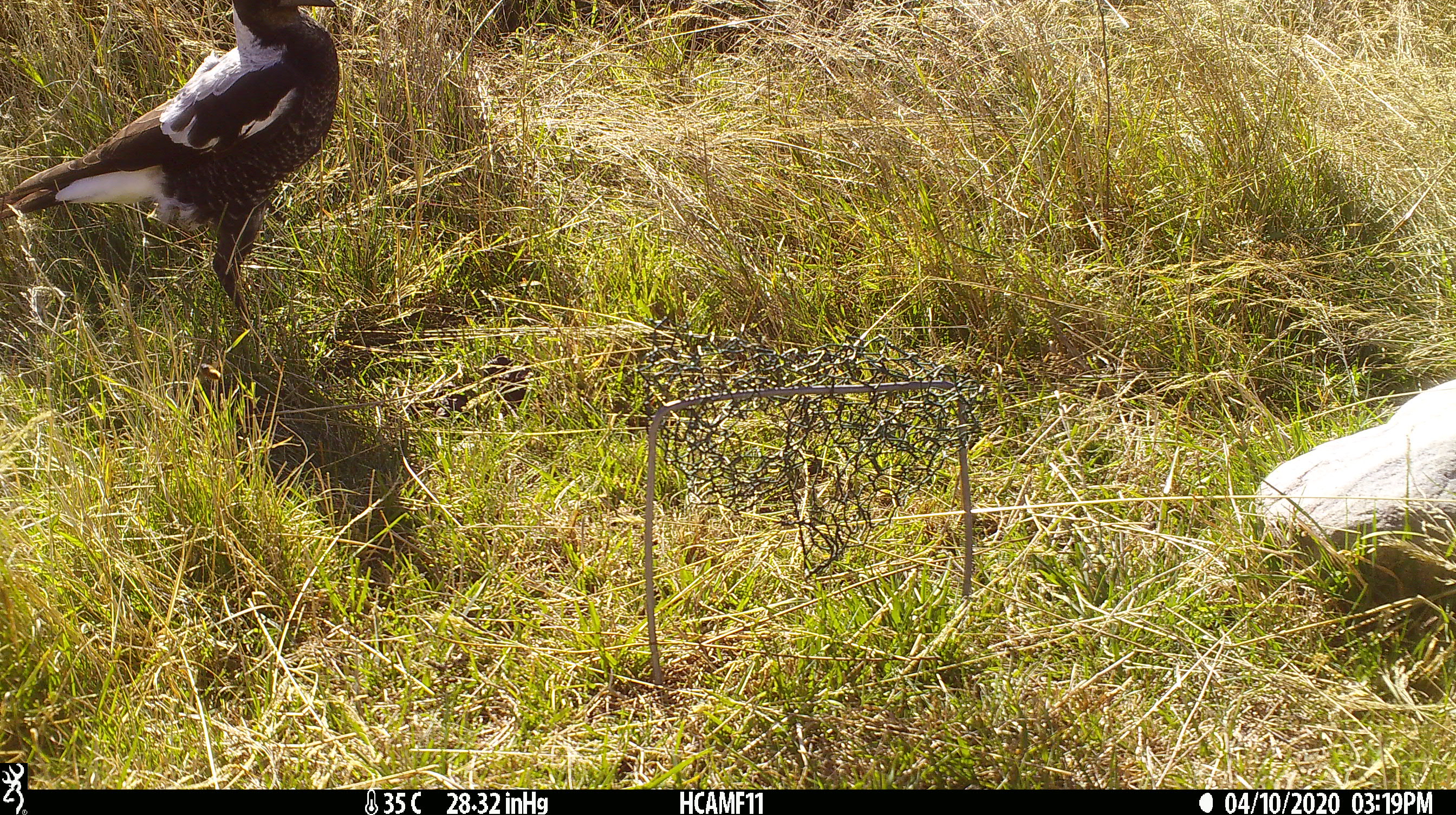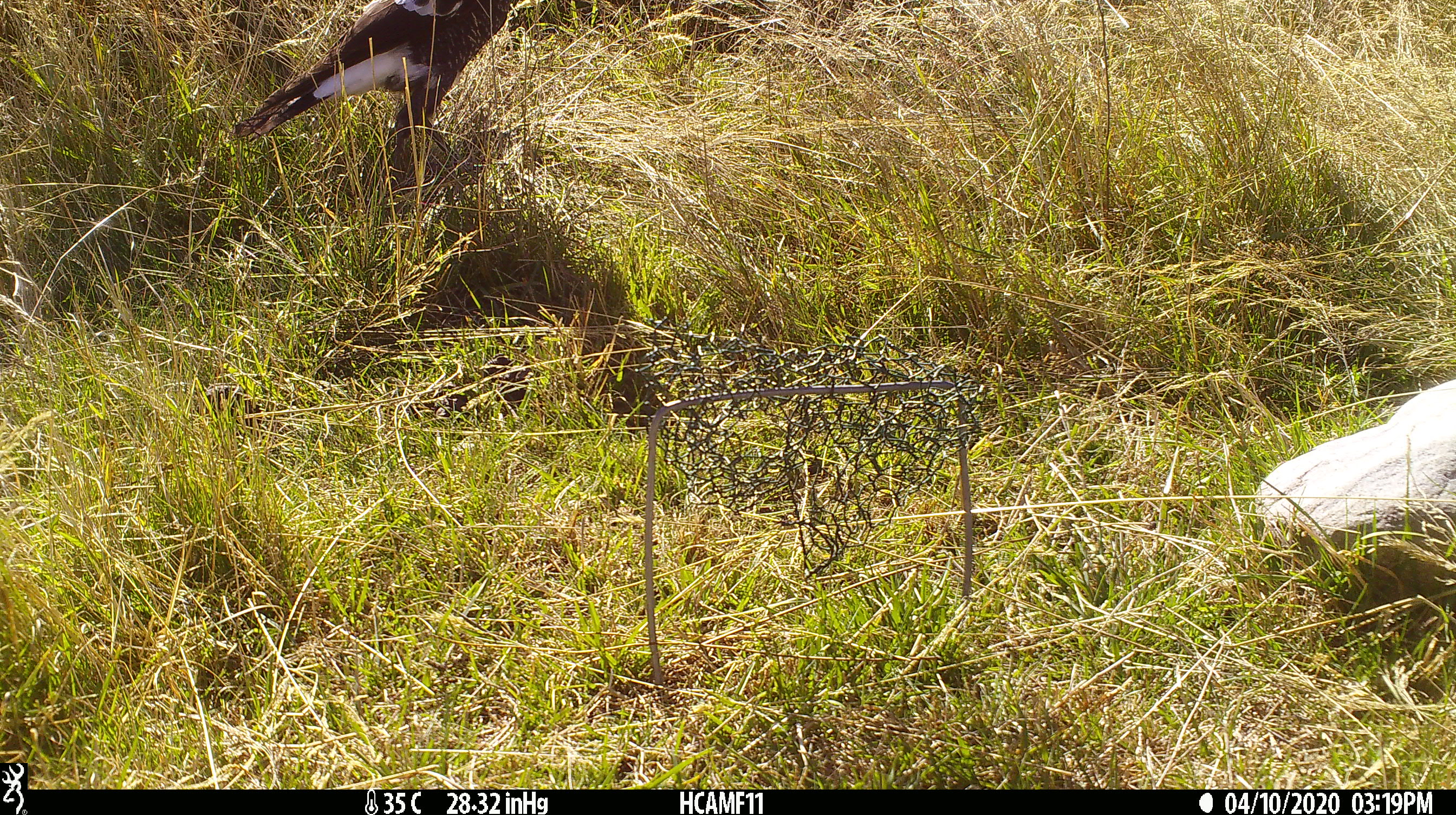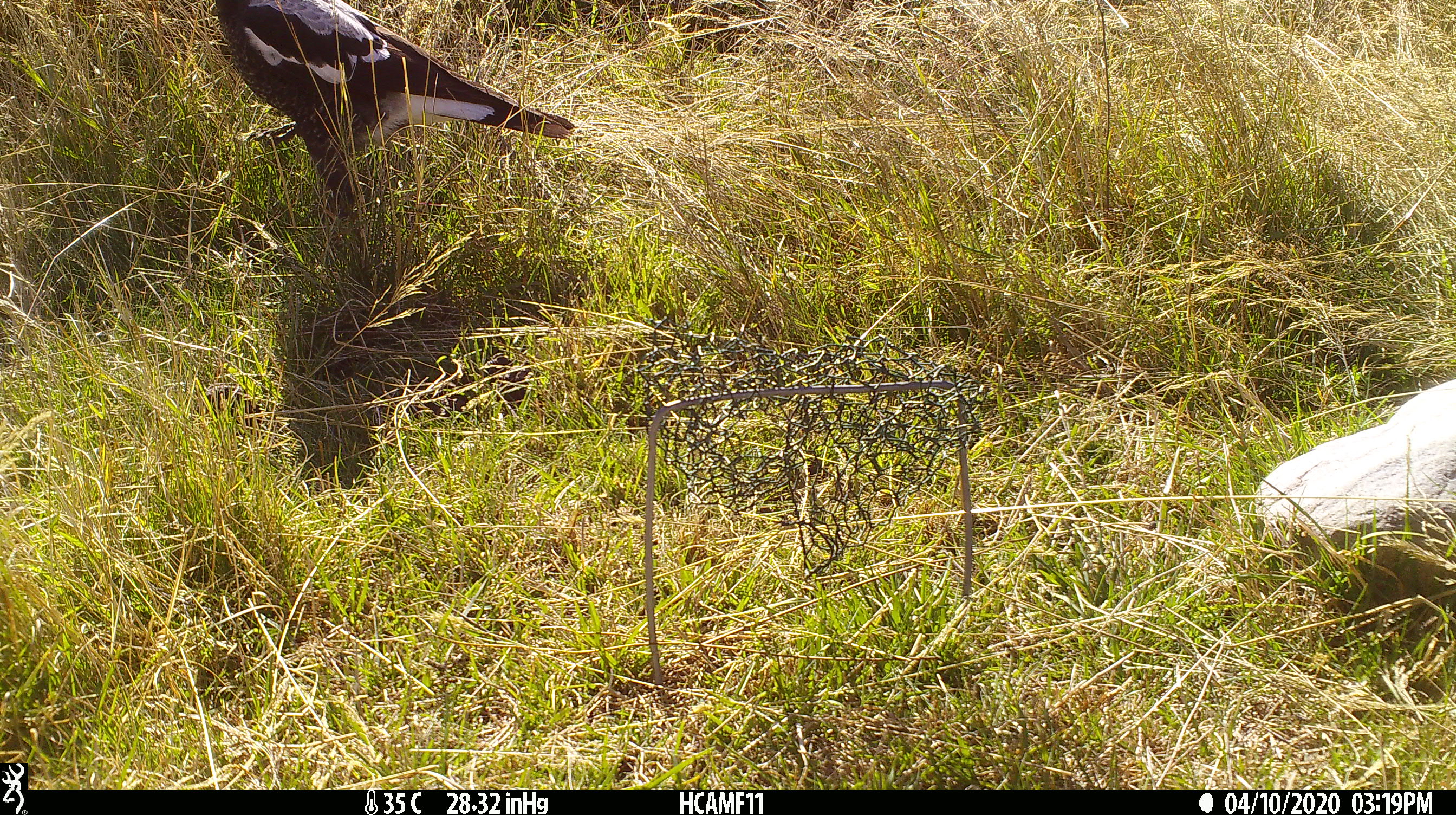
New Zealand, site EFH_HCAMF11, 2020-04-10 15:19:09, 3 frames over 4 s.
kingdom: Animalia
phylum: Chordata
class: Aves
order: Passeriformes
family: Artamidae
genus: Gymnorhina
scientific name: Gymnorhina tibicen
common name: australian magpie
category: magpie